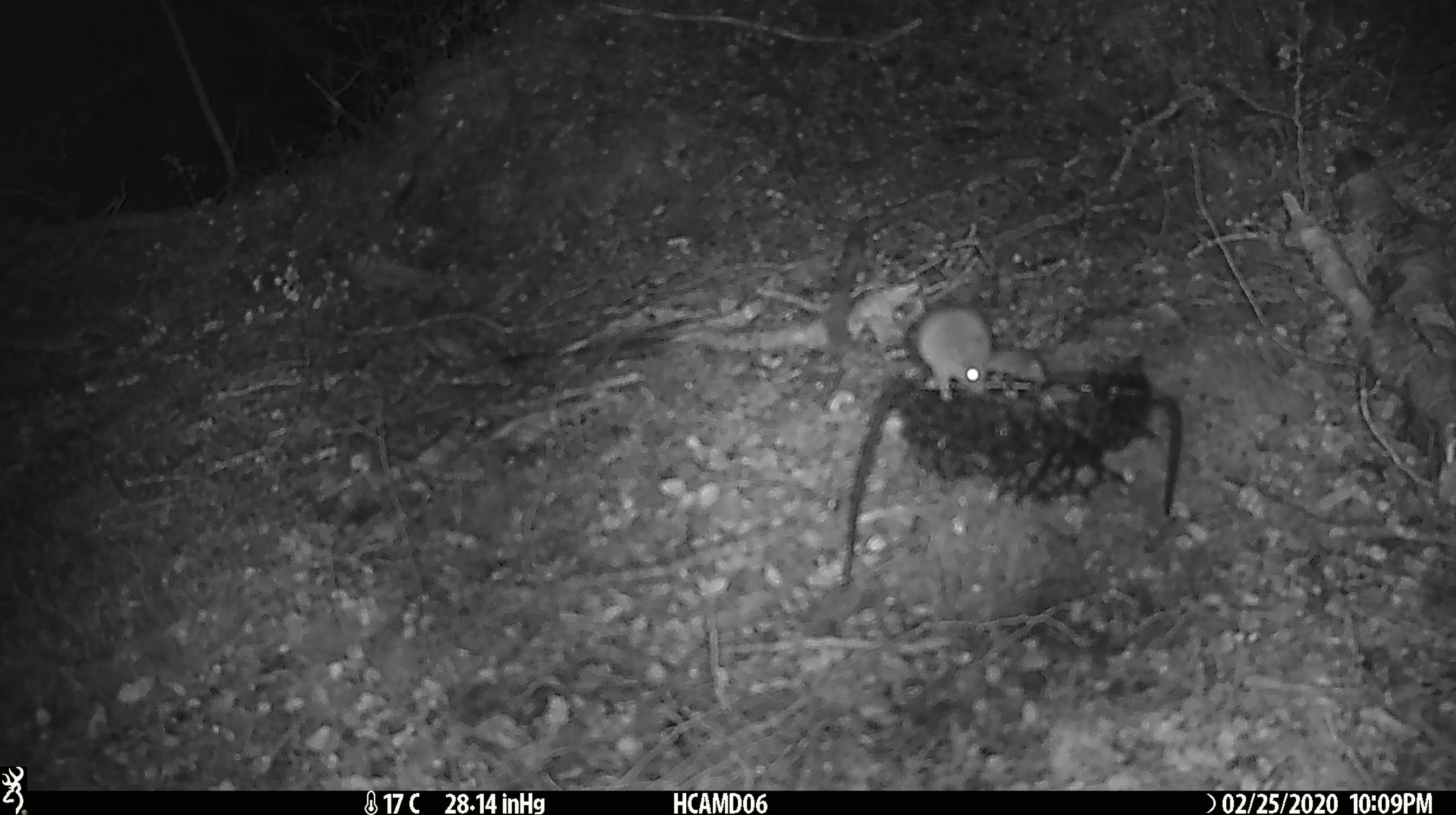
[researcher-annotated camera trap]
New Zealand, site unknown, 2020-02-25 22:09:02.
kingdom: Animalia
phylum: Chordata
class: Mammalia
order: Rodentia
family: Muridae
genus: Mus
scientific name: Mus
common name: mouse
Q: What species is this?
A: Mouse (Mus).